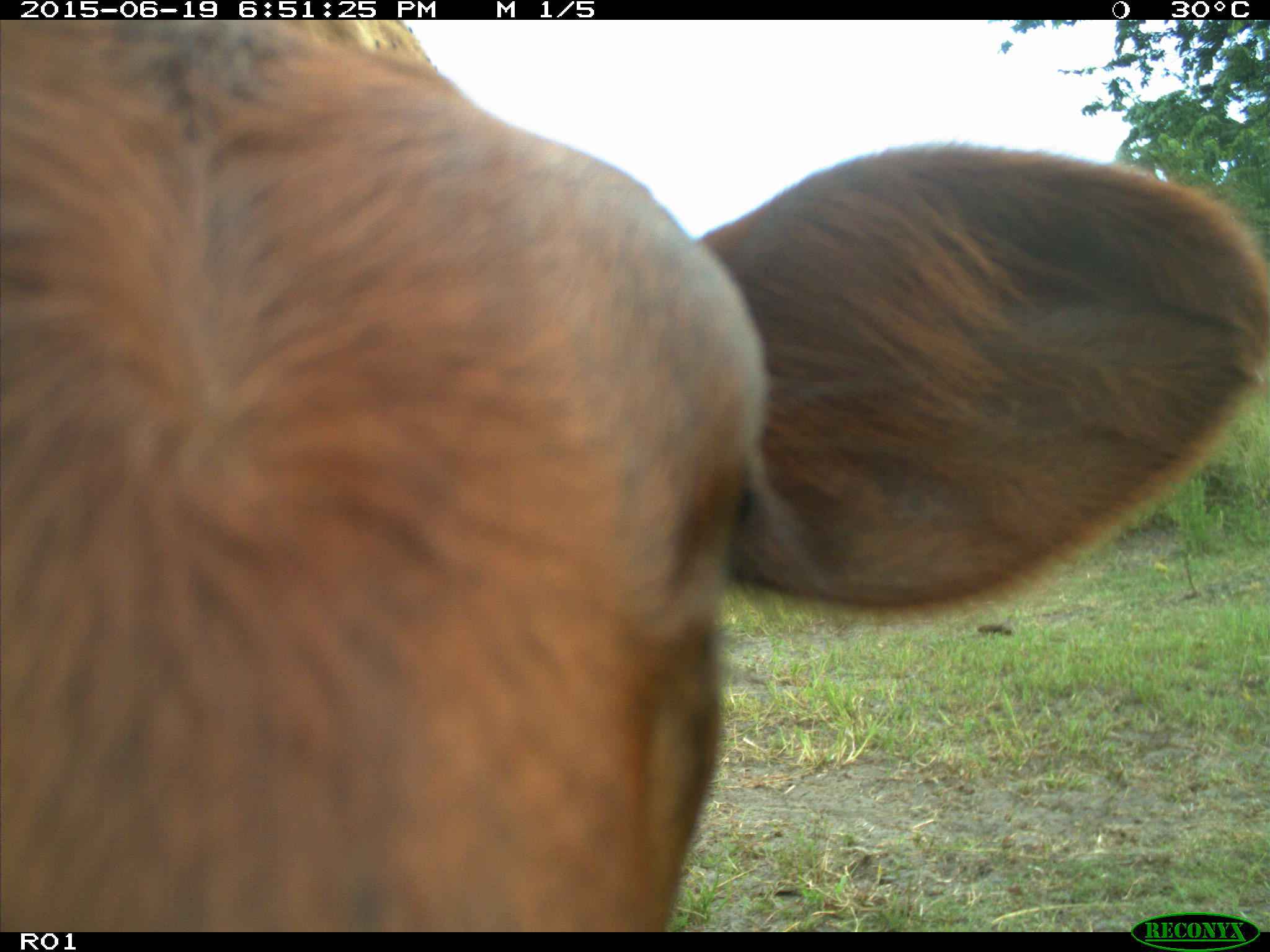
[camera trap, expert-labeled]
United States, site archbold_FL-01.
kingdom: Animalia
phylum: Chordata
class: Mammalia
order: Artiodactyla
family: Bovidae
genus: Bos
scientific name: Bos taurus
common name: domestic cow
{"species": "Bos taurus (domestic cow)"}